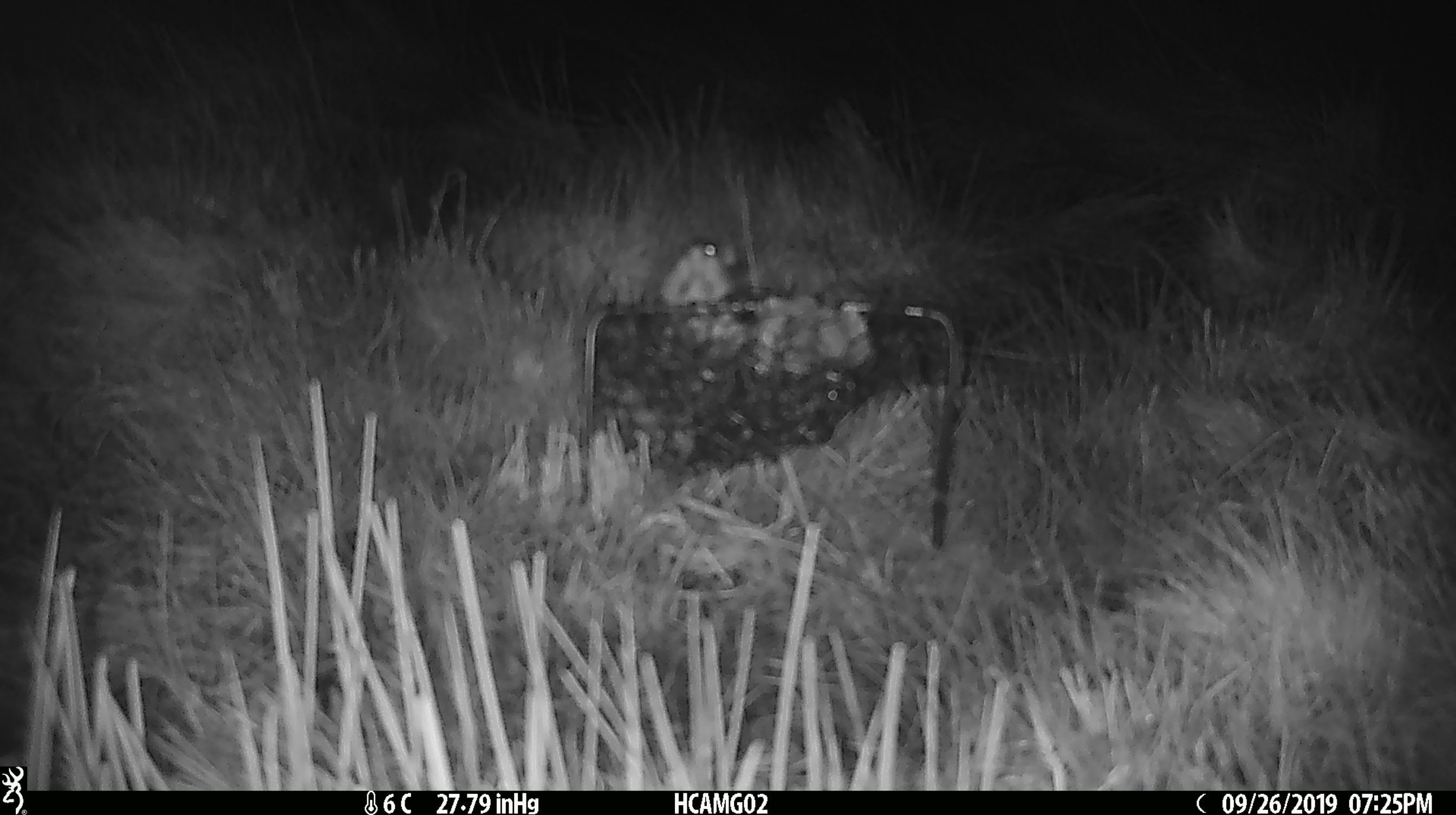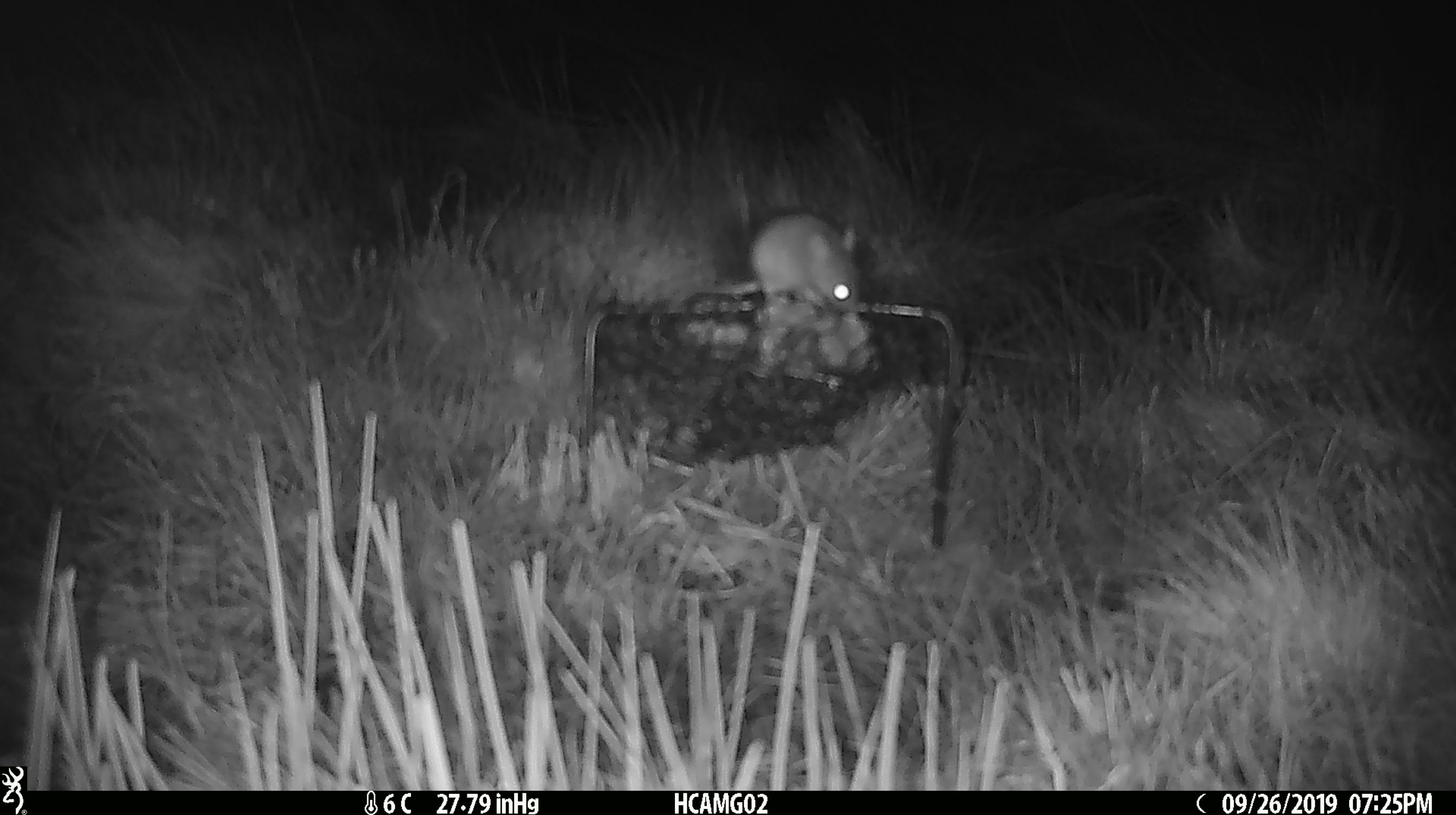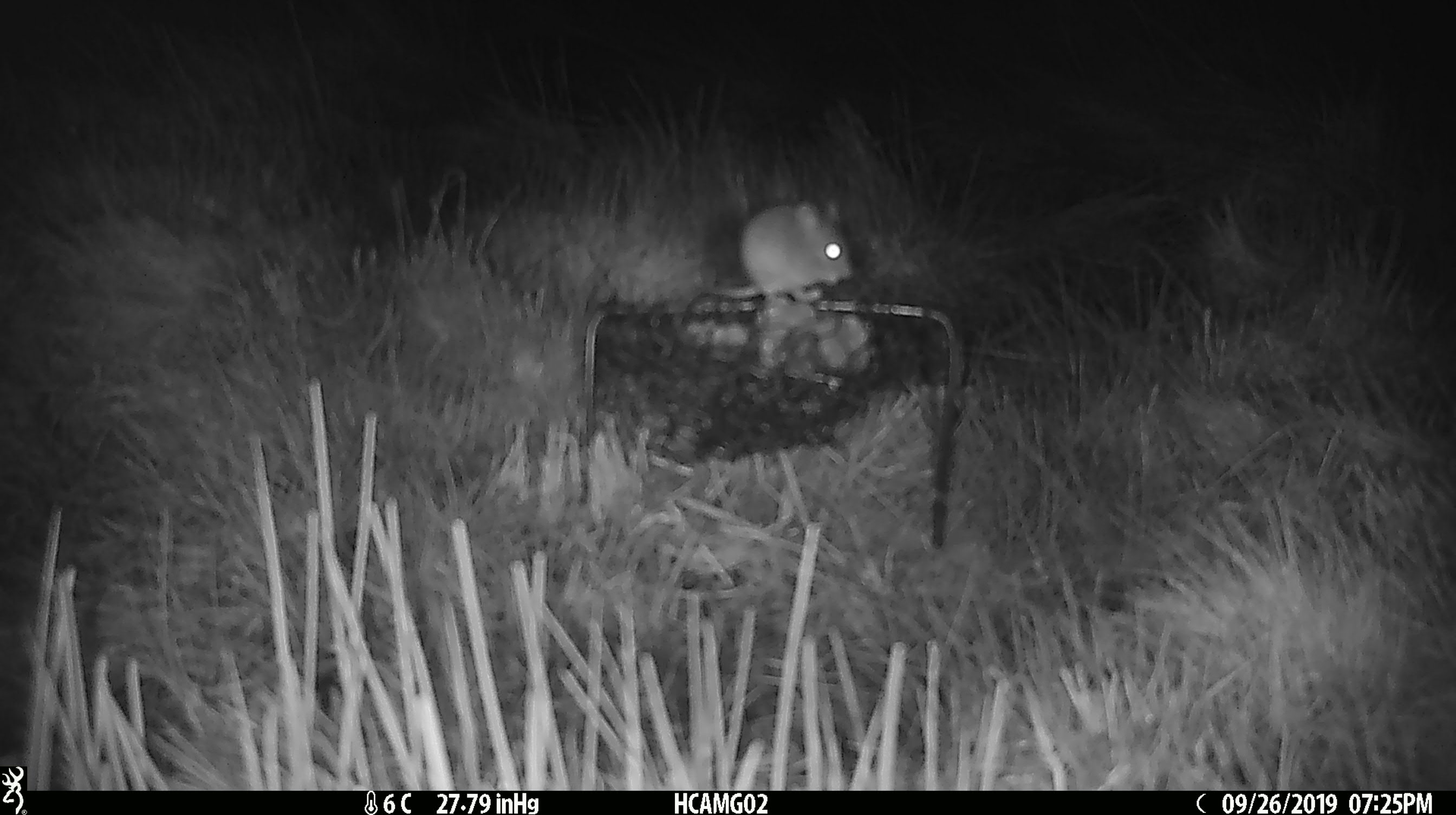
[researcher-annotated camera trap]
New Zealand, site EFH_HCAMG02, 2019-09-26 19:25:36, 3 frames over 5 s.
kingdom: Animalia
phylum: Chordata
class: Mammalia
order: Rodentia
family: Muridae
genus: Mus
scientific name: Mus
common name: mouse